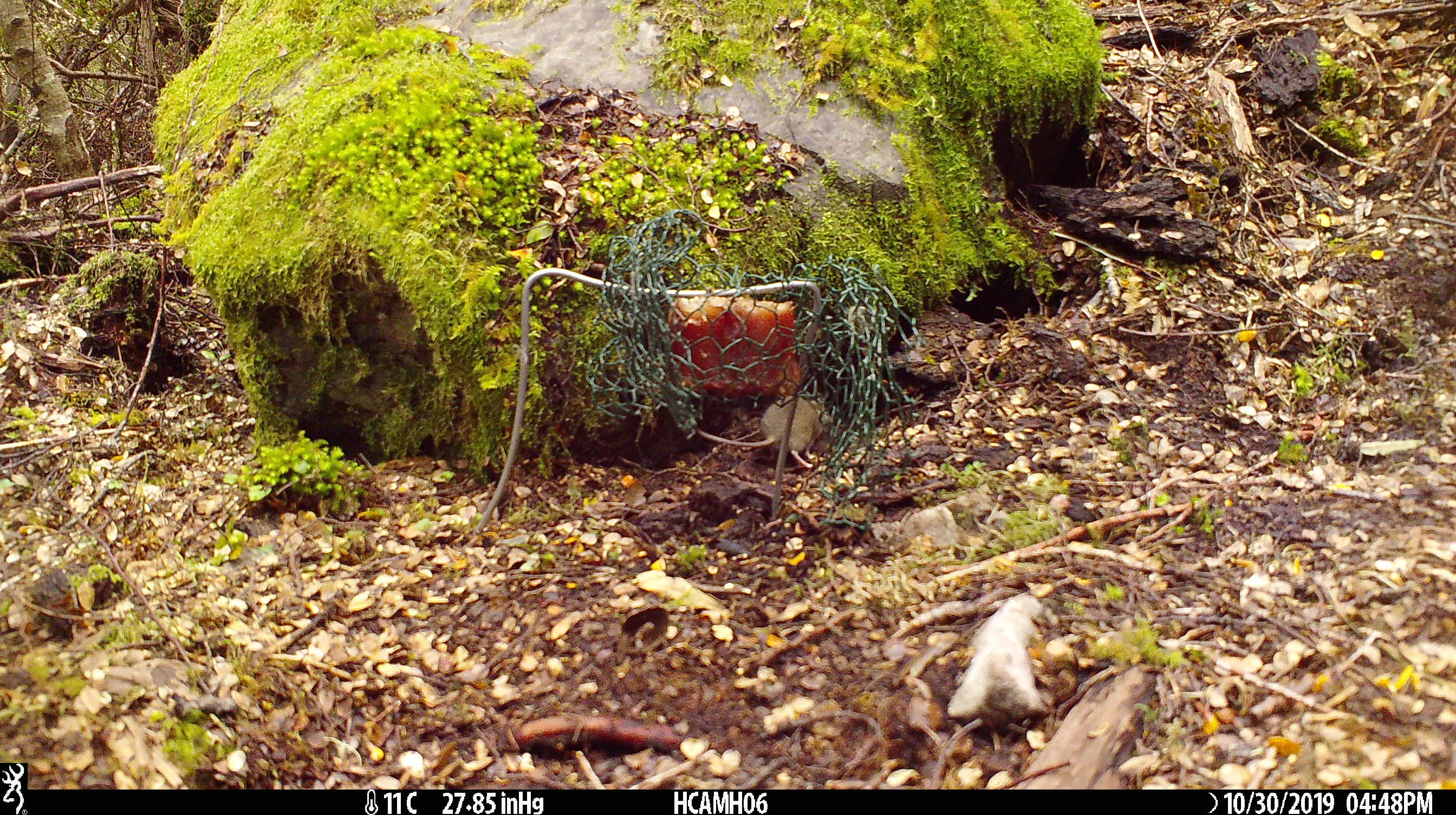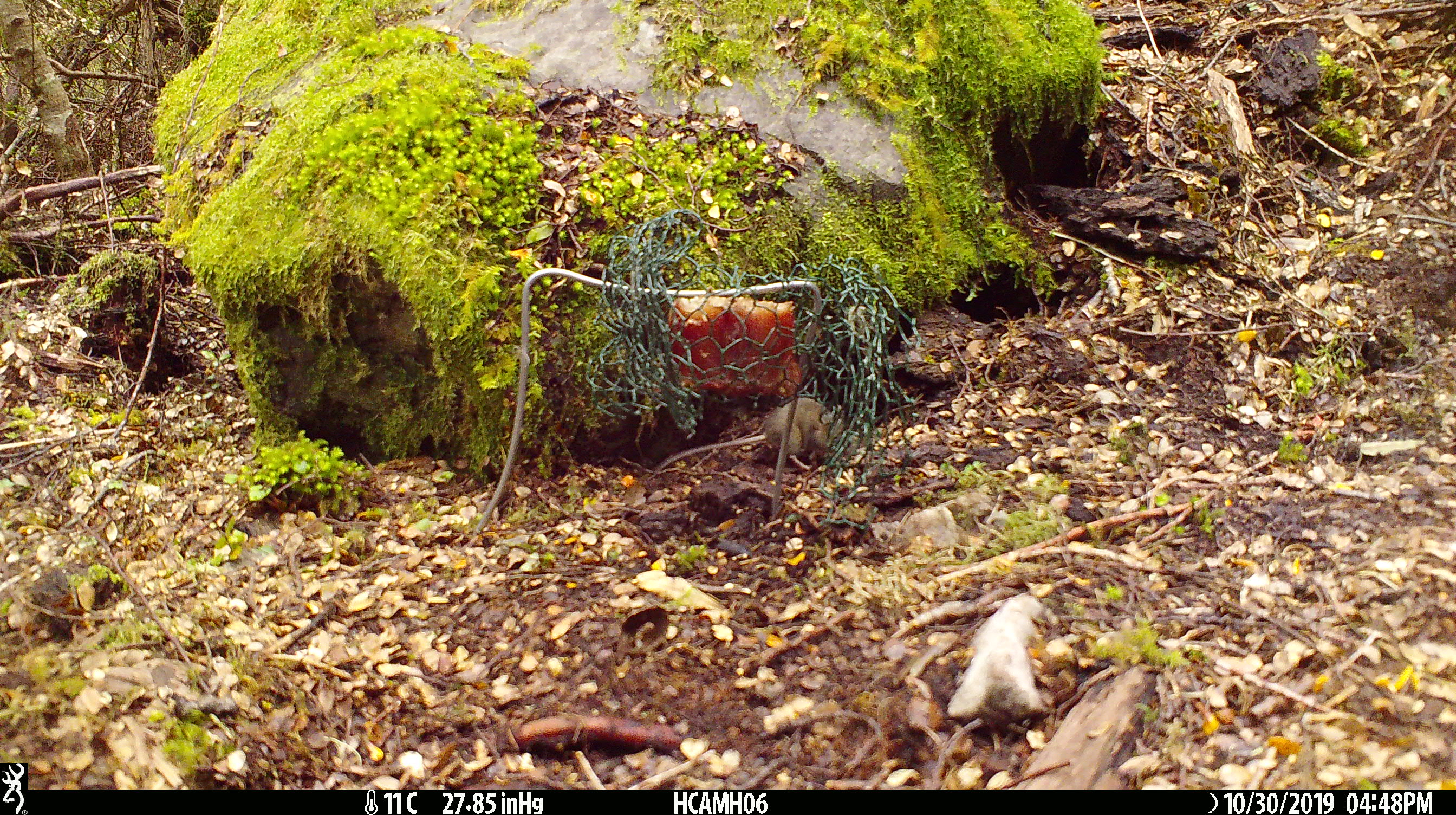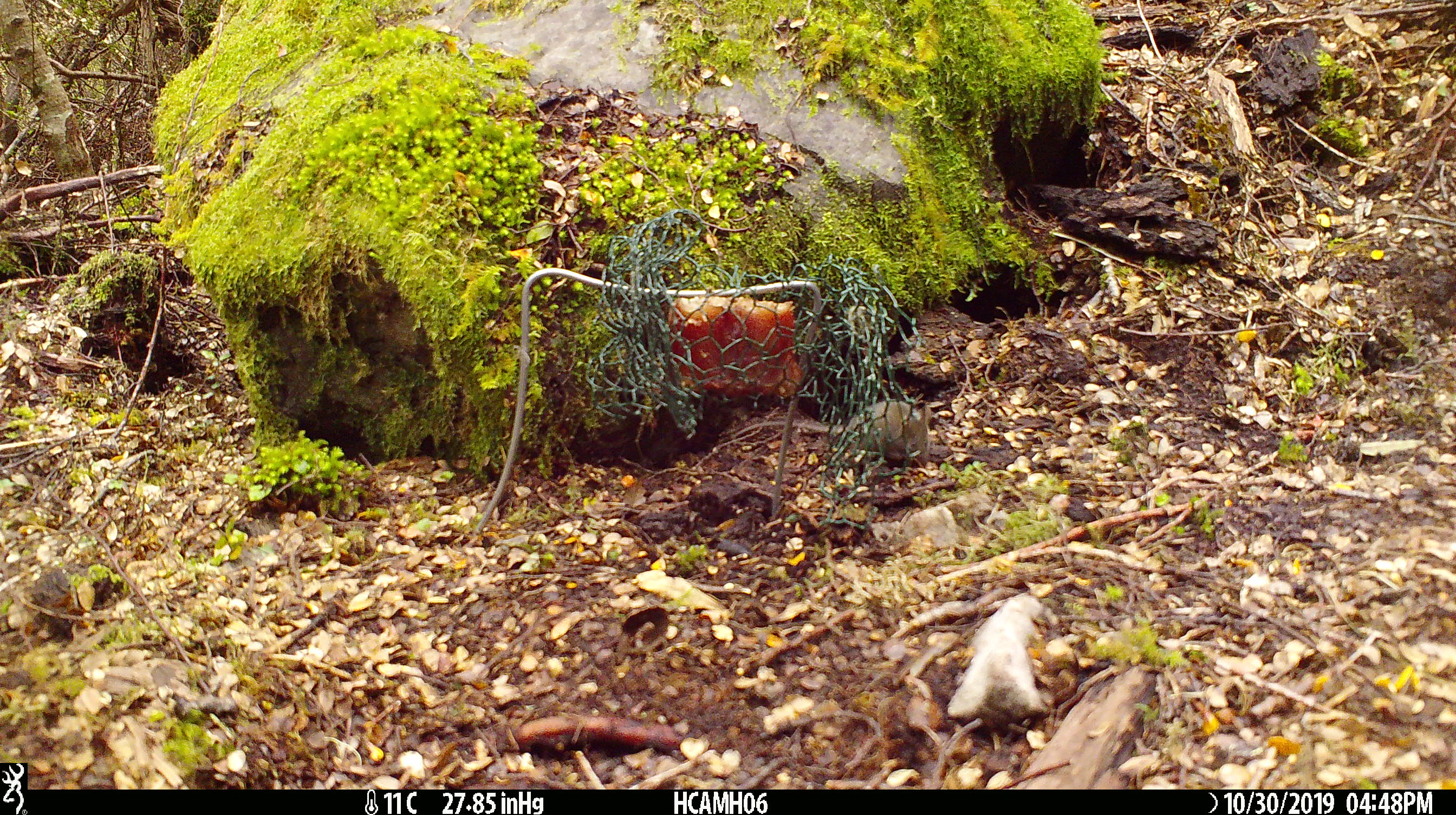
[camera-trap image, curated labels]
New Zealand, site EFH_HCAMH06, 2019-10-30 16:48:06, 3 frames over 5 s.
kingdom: Animalia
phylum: Chordata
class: Mammalia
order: Rodentia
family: Muridae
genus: Mus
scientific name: Mus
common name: mouse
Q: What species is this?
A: Mouse (Mus).